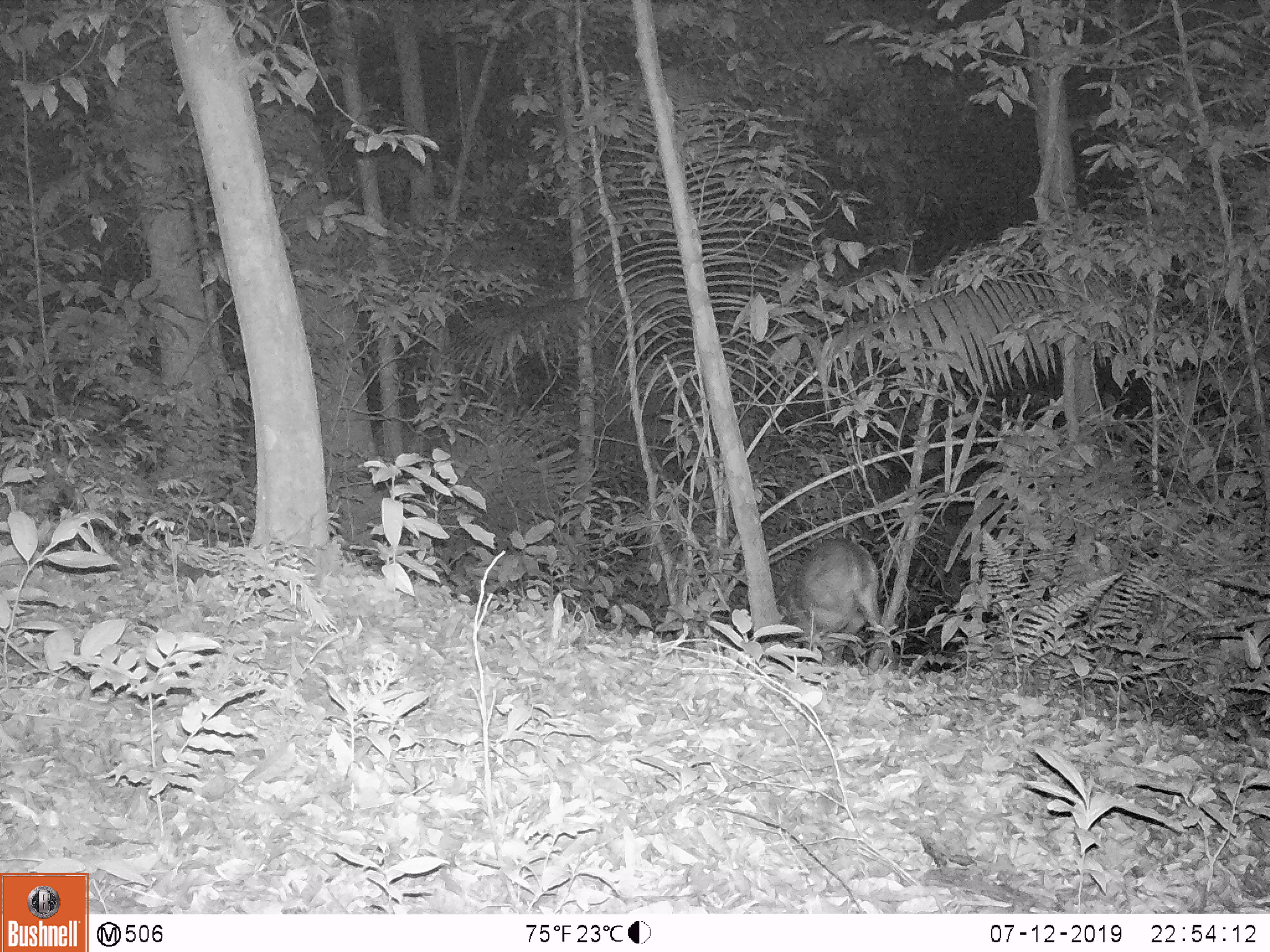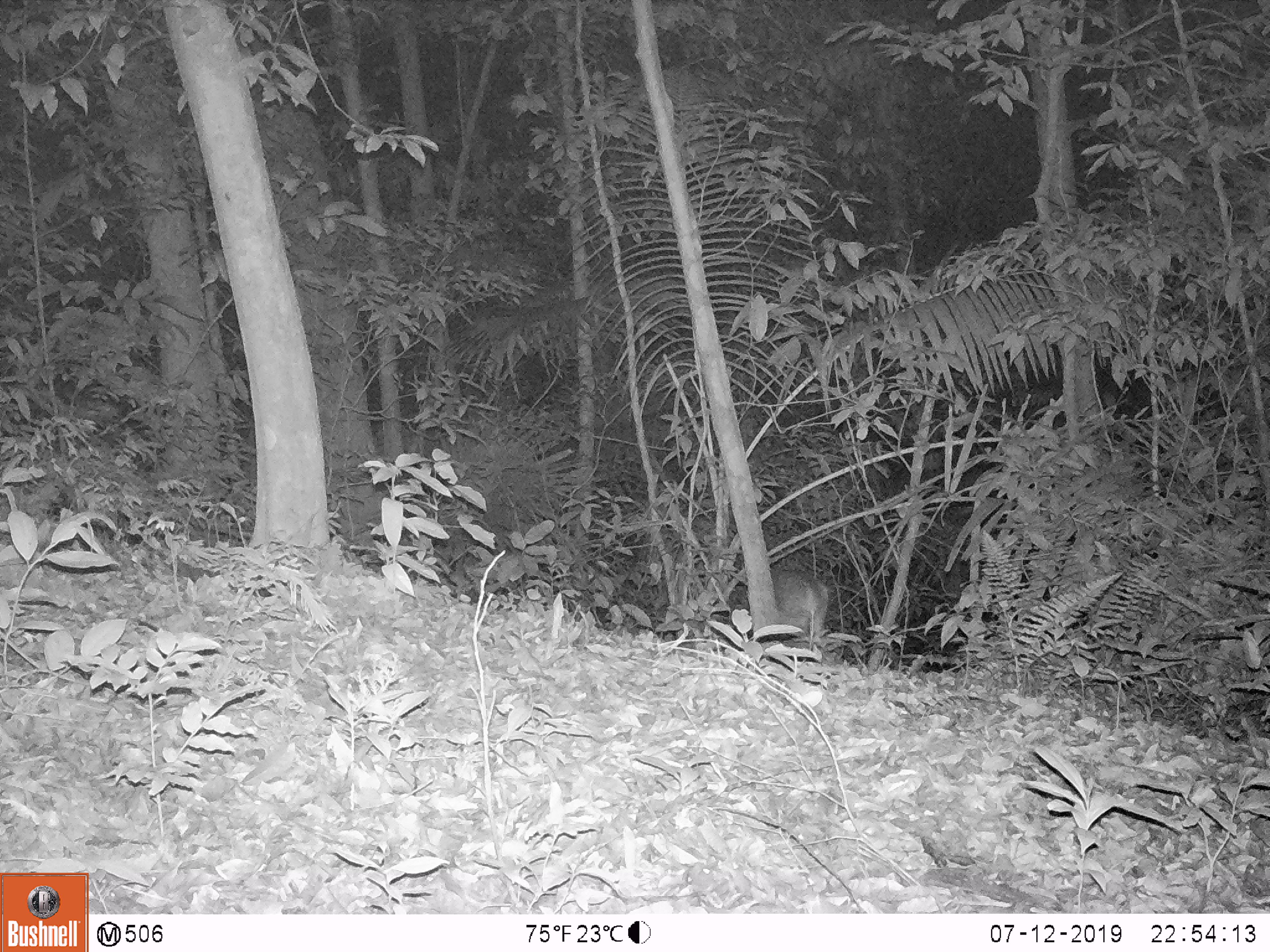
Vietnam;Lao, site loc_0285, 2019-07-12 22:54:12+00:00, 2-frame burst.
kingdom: Animalia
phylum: Chordata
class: Mammalia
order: Artiodactyla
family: Cervidae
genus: Muntiacus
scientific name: Muntiacus vuquangensis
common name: large-antlered muntjac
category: large antlered muntjac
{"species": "large antlered muntjac (large-antlered muntjac) (Muntiacus vuquangensis)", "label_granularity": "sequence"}